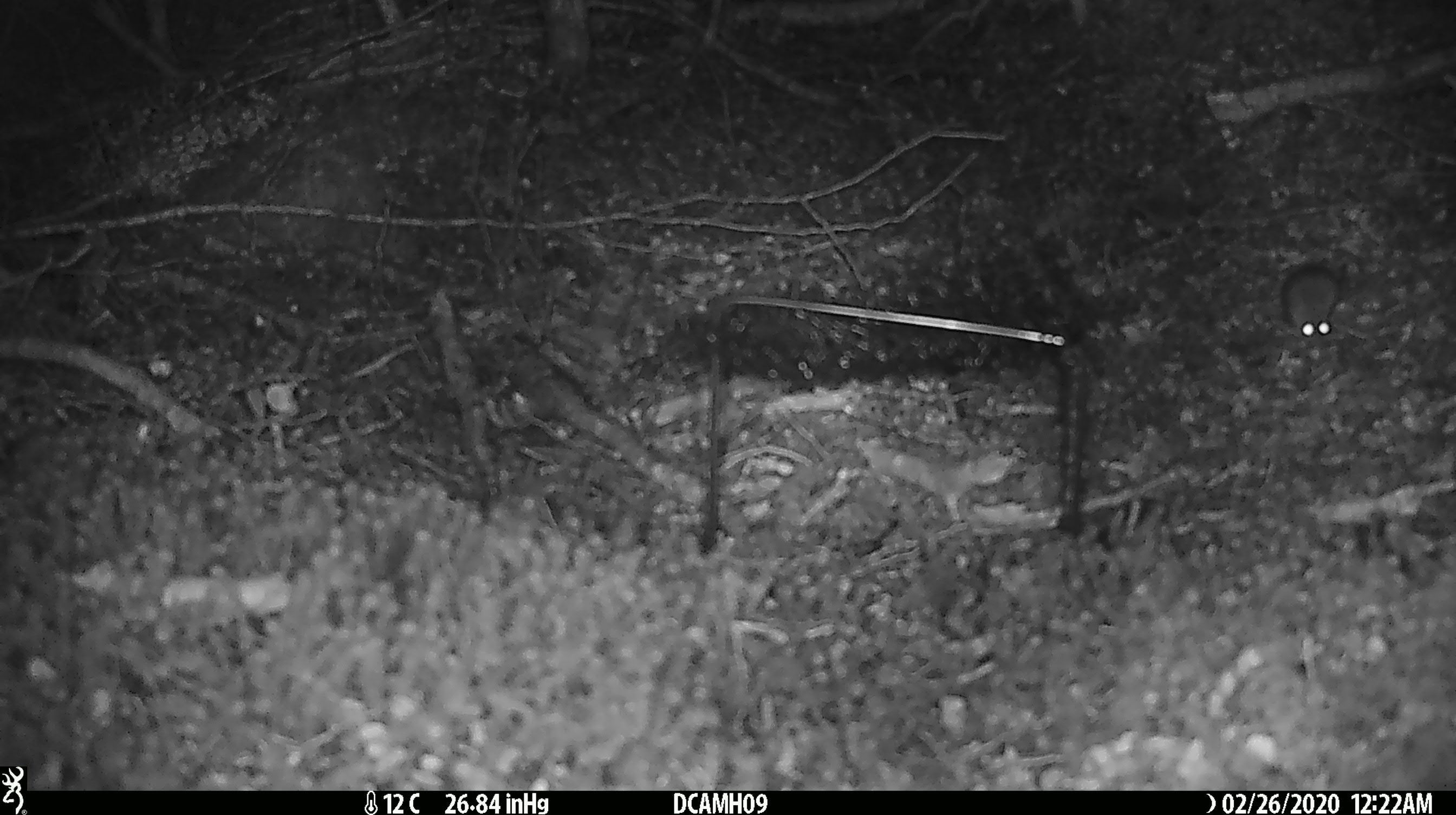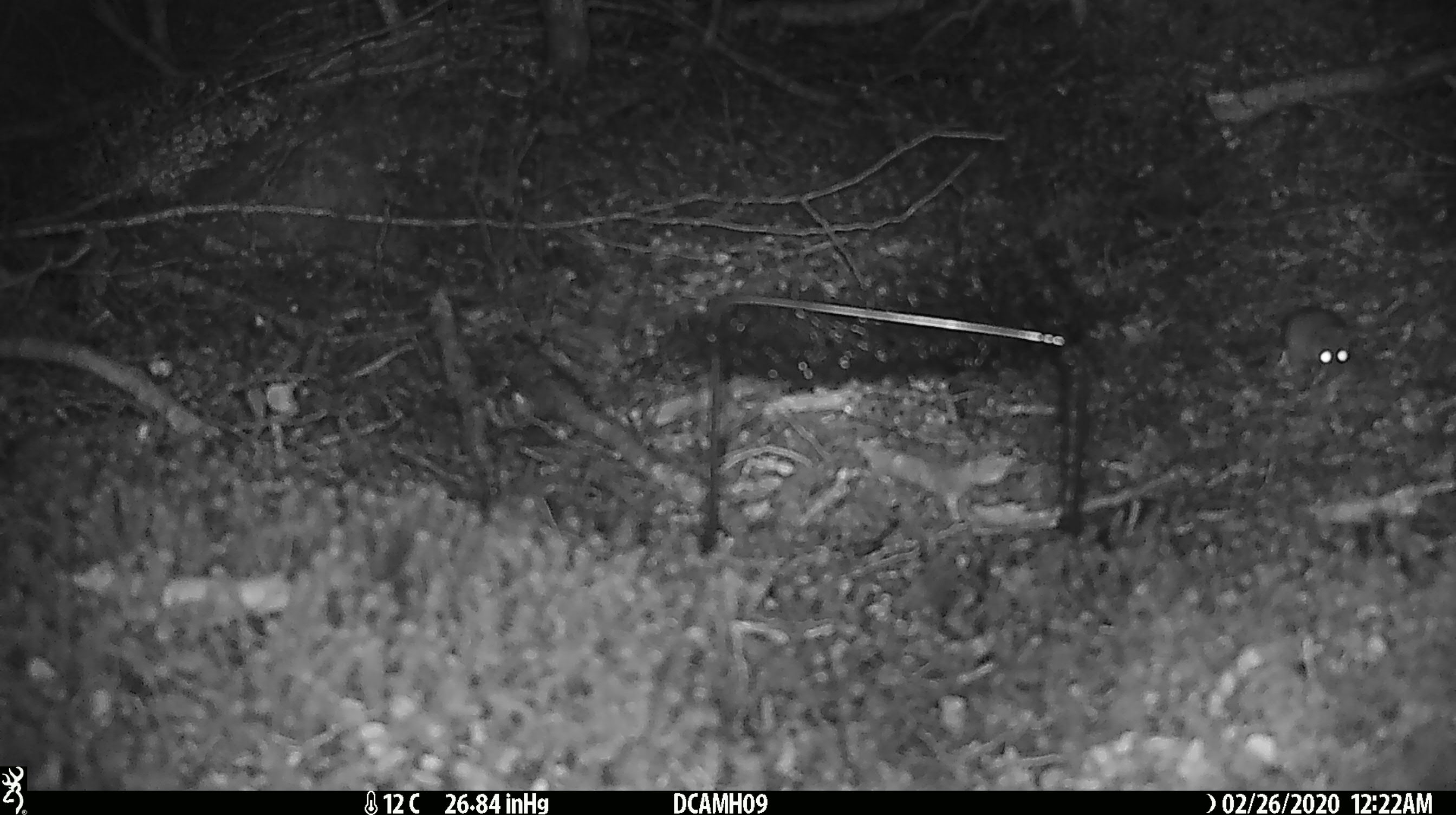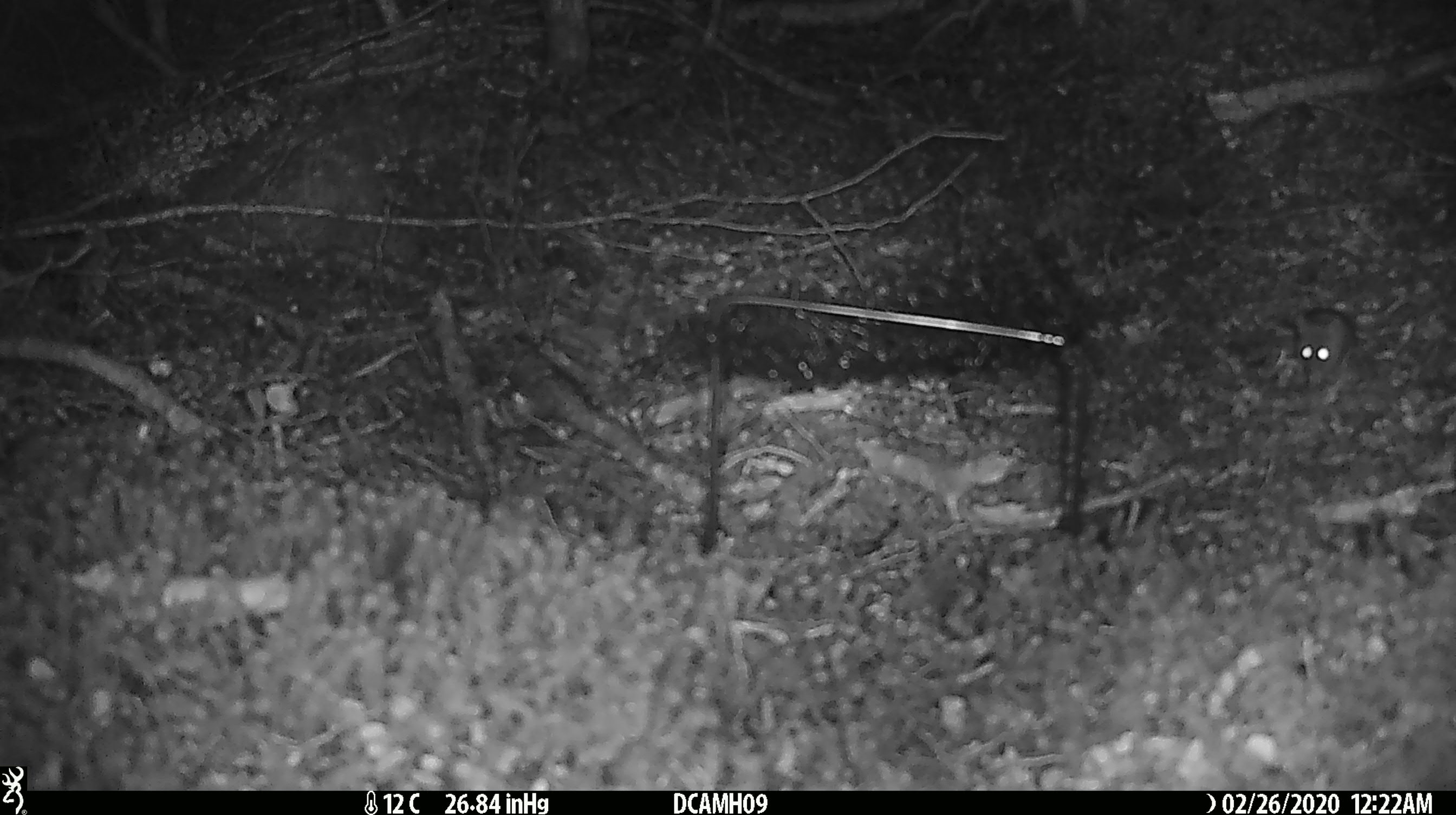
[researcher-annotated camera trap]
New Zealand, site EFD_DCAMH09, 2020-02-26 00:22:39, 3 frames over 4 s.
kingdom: Animalia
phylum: Chordata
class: Mammalia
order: Rodentia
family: Muridae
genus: Mus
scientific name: Mus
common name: mouse